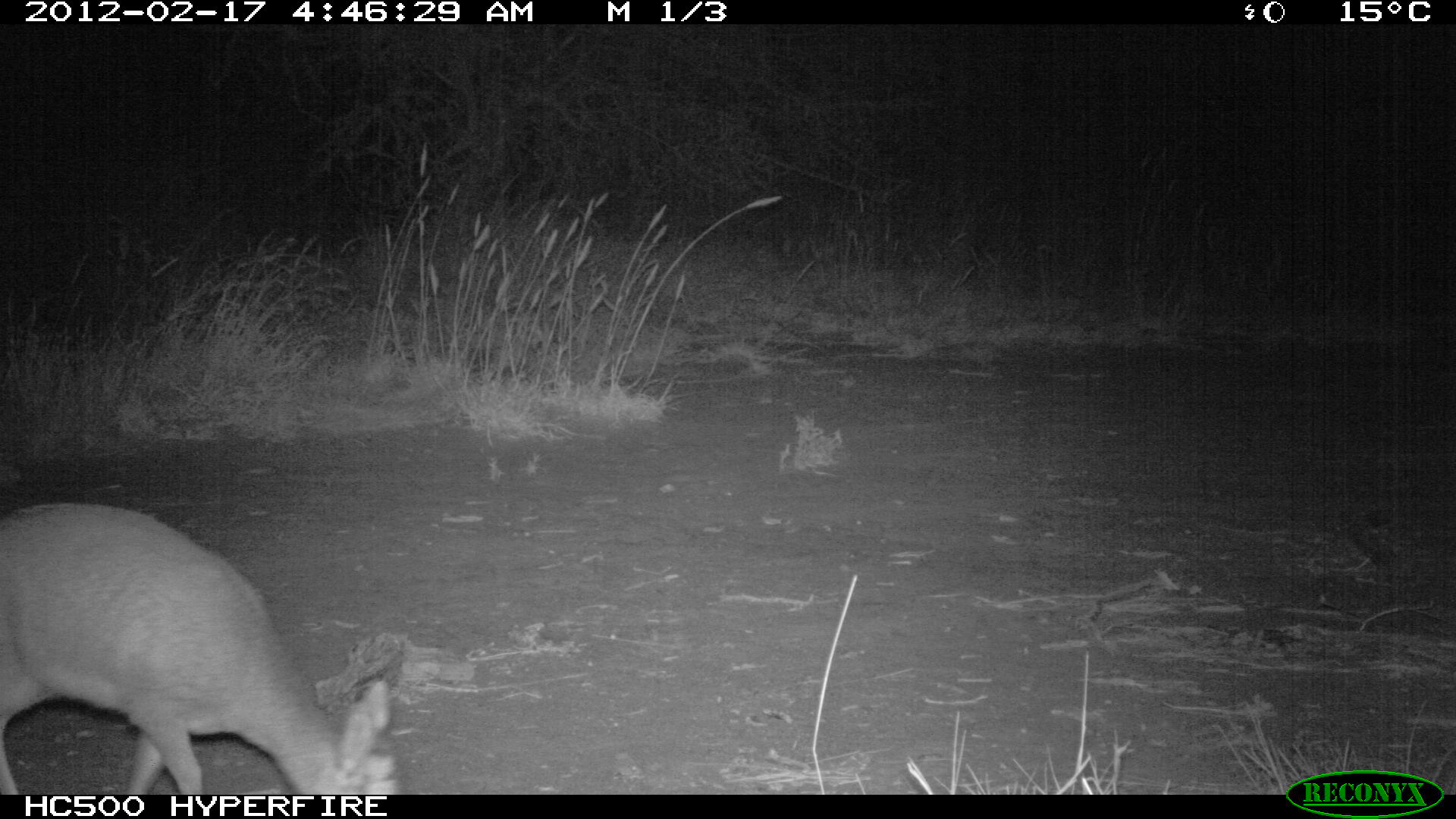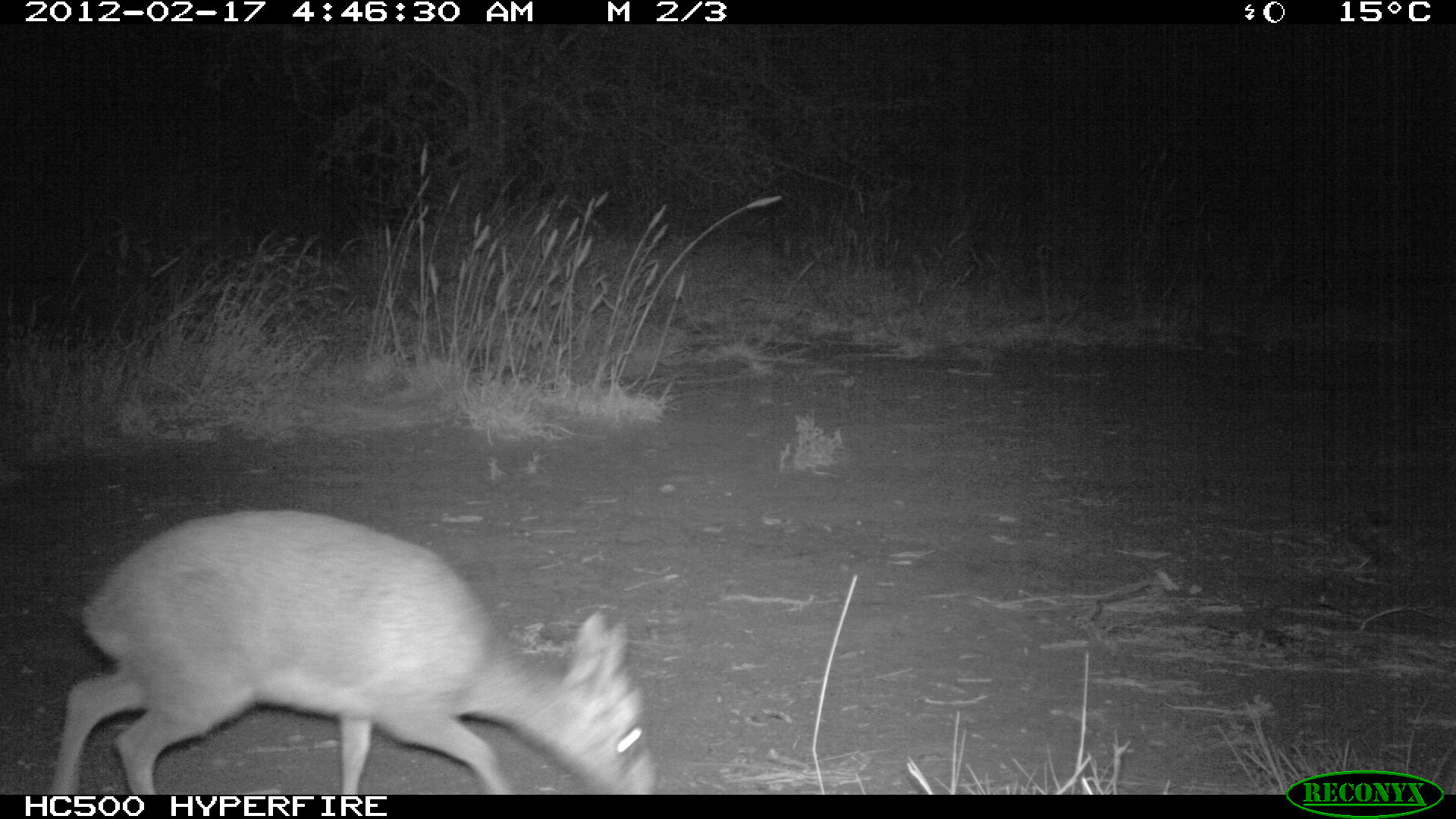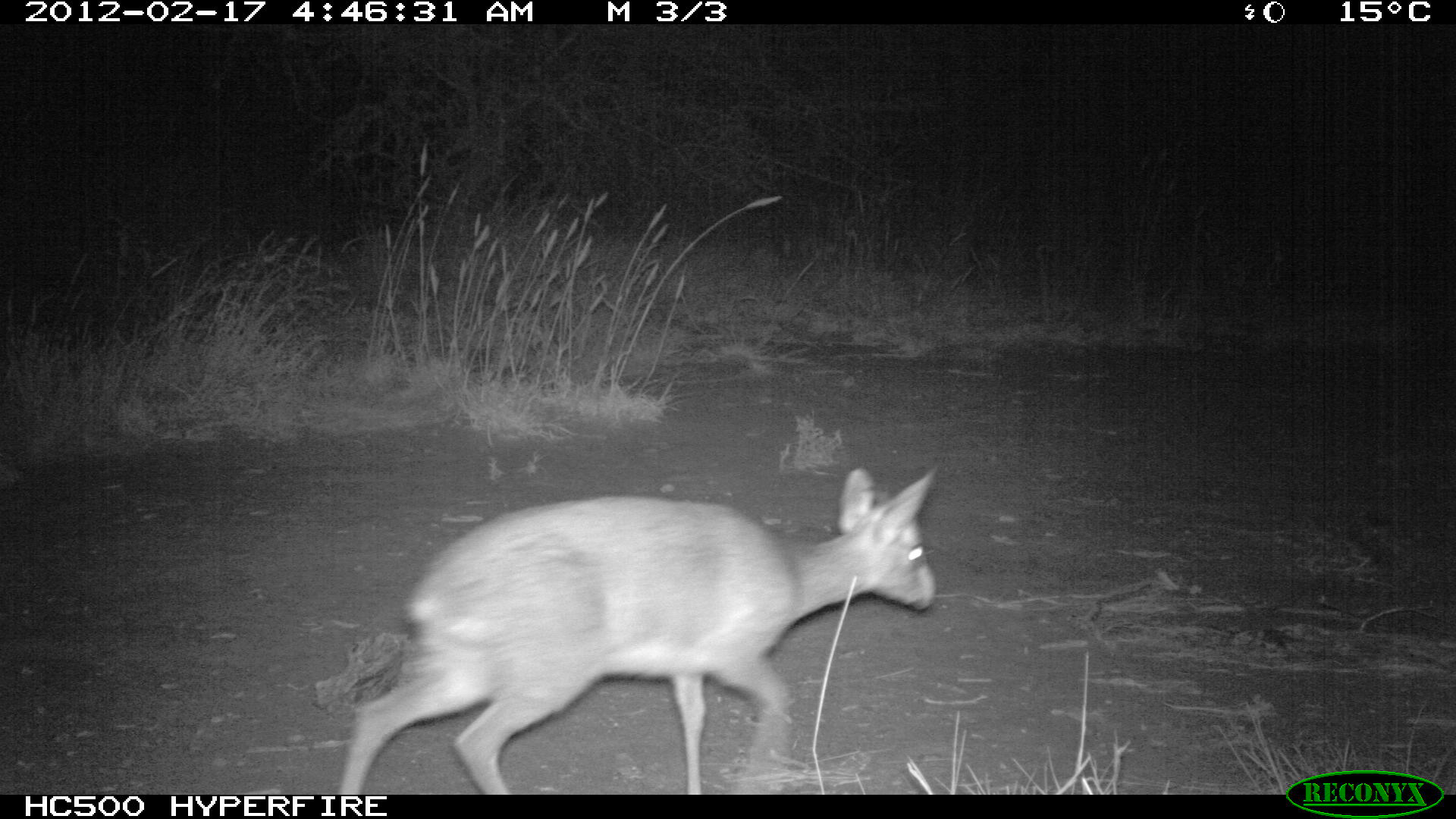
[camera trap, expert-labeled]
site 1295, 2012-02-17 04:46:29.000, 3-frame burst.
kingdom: Animalia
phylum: Chordata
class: Mammalia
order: Artiodactyla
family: Bovidae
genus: Madoqua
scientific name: Madoqua guentheri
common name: günther's dik-dik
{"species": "Madoqua guentheri (günther's dik-dik)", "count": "1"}